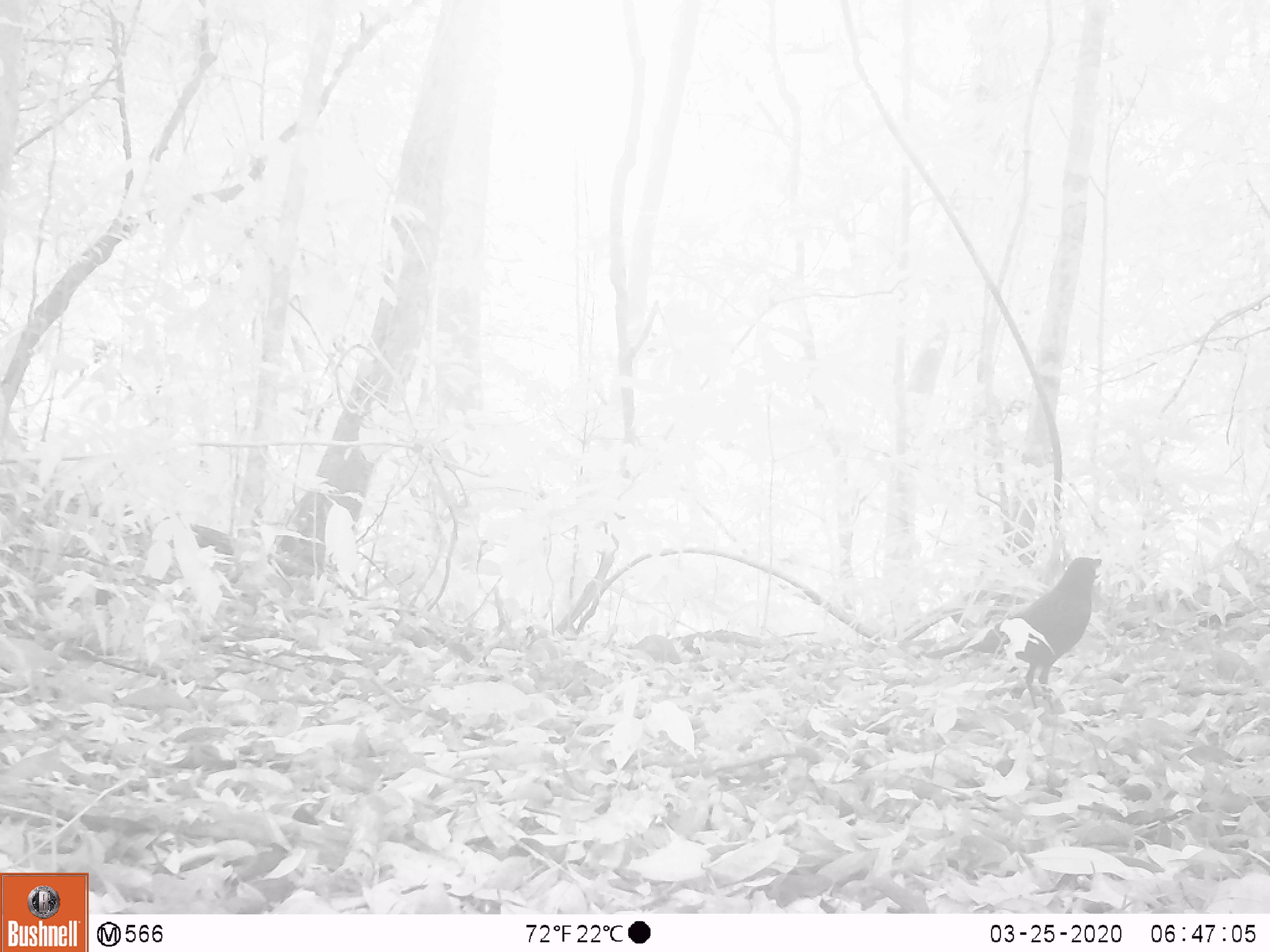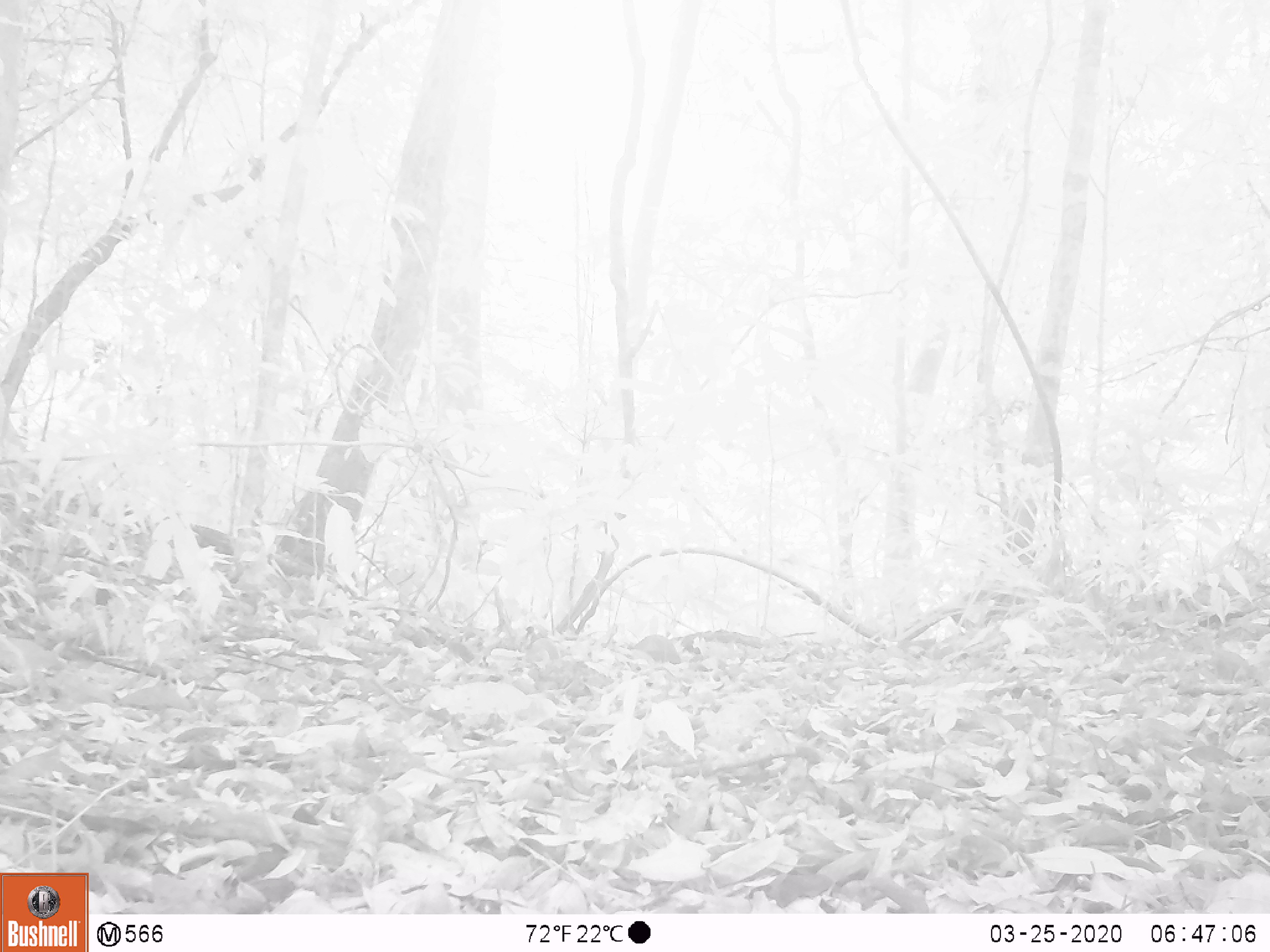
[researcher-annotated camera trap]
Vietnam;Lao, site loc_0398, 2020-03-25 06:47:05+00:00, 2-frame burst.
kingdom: Animalia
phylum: Chordata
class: Aves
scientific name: Aves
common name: bird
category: unidentified bird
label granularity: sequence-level